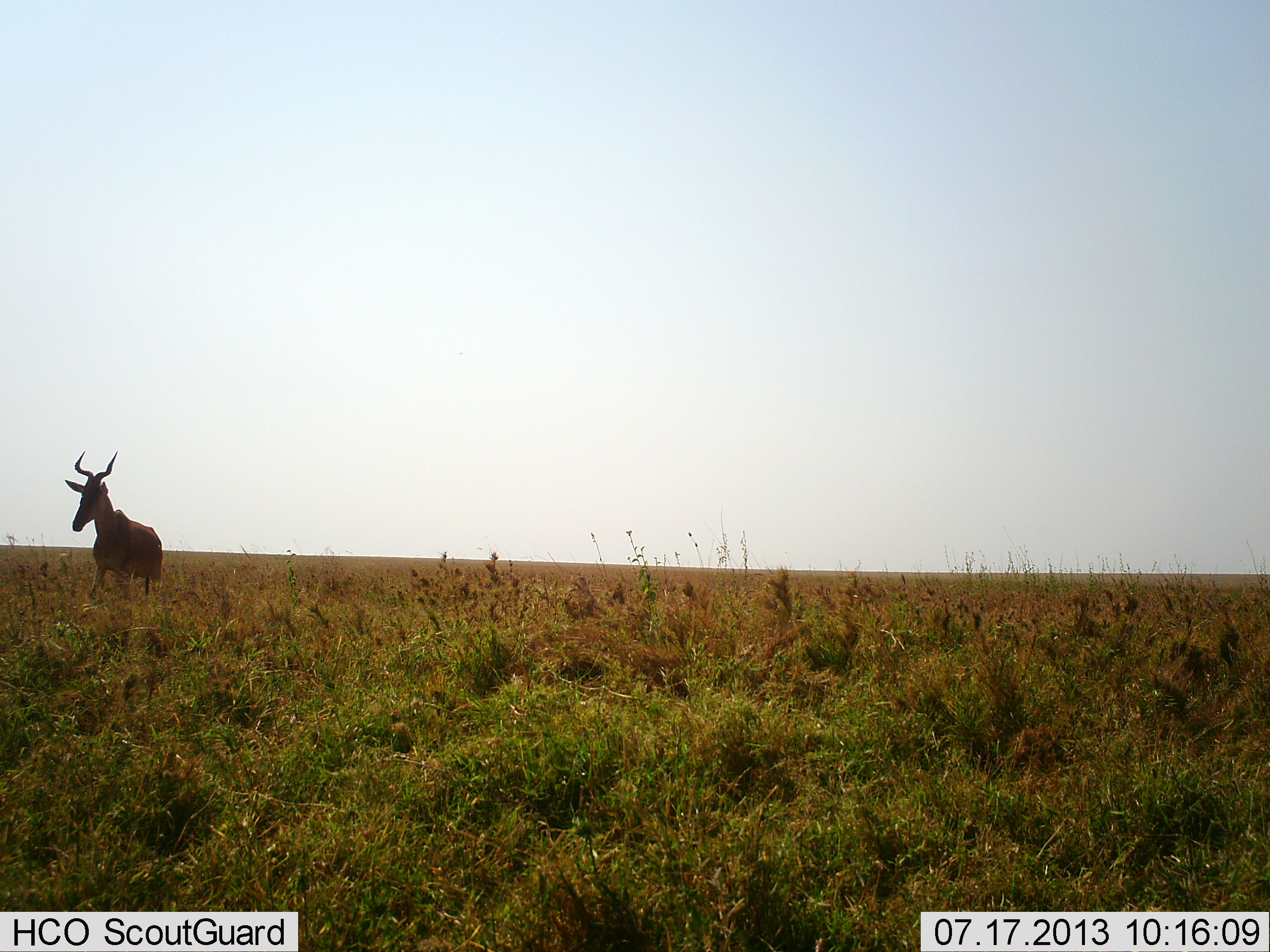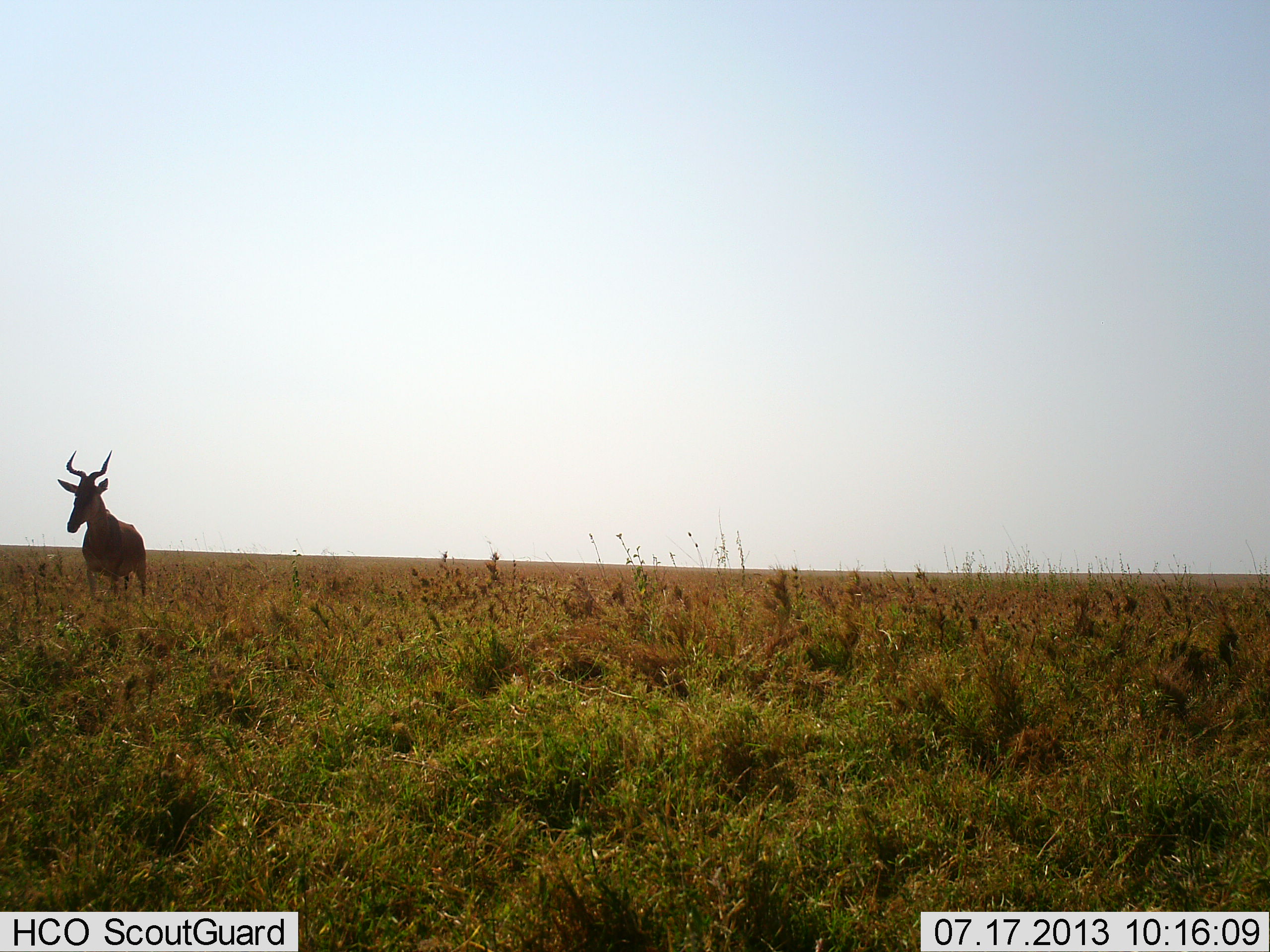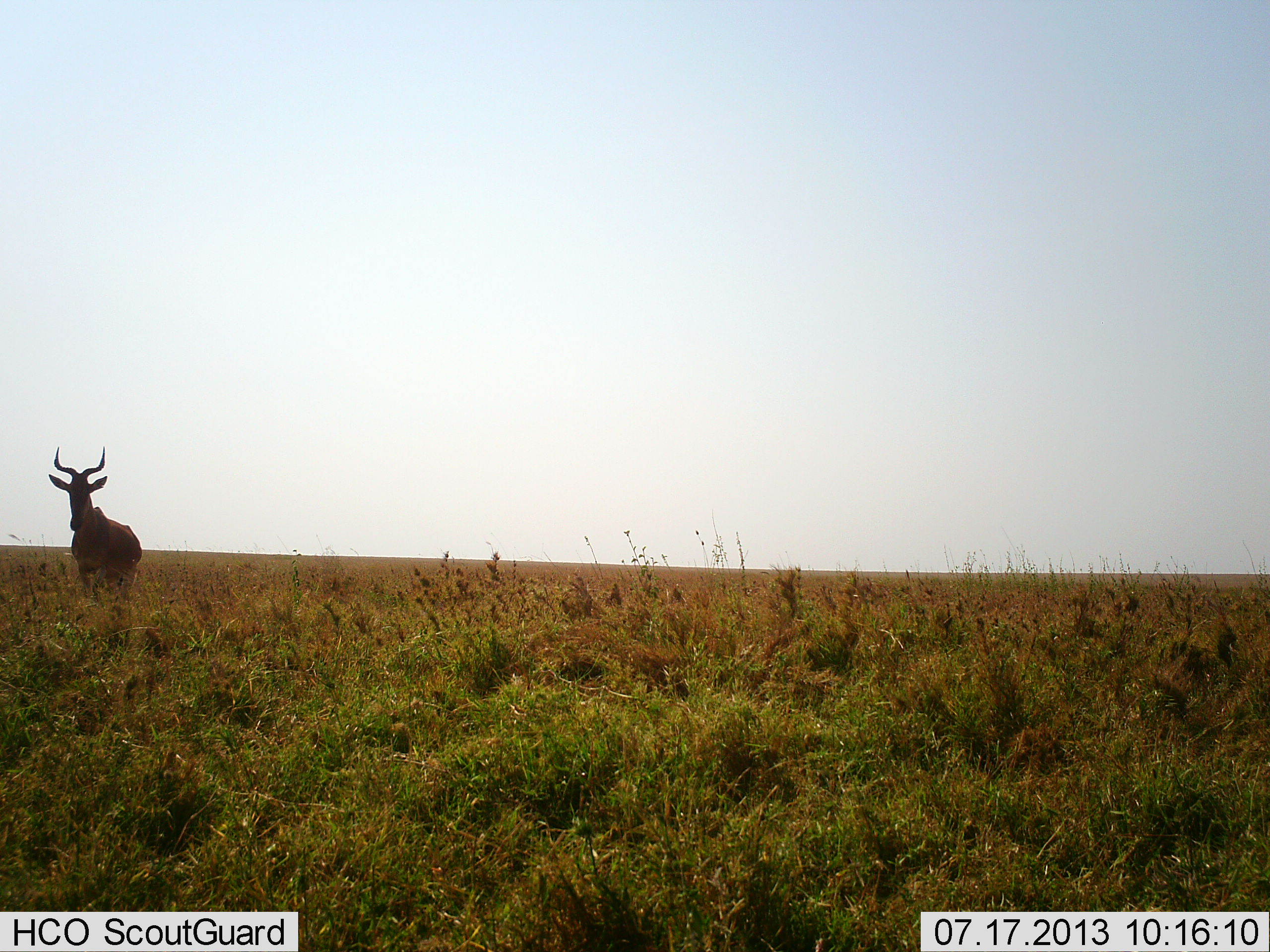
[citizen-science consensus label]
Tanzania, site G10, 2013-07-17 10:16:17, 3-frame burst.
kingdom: Animalia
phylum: Chordata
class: Mammalia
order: Artiodactyla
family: Bovidae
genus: Alcelaphus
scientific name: Alcelaphus buselaphus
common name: hartebeest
Hartebeest (Alcelaphus buselaphus), count 1. Behavior (volunteer vote fractions): standing 68%, resting 0%, moving 32%, interacting 0%. Young present (vote fraction): 0%. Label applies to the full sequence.